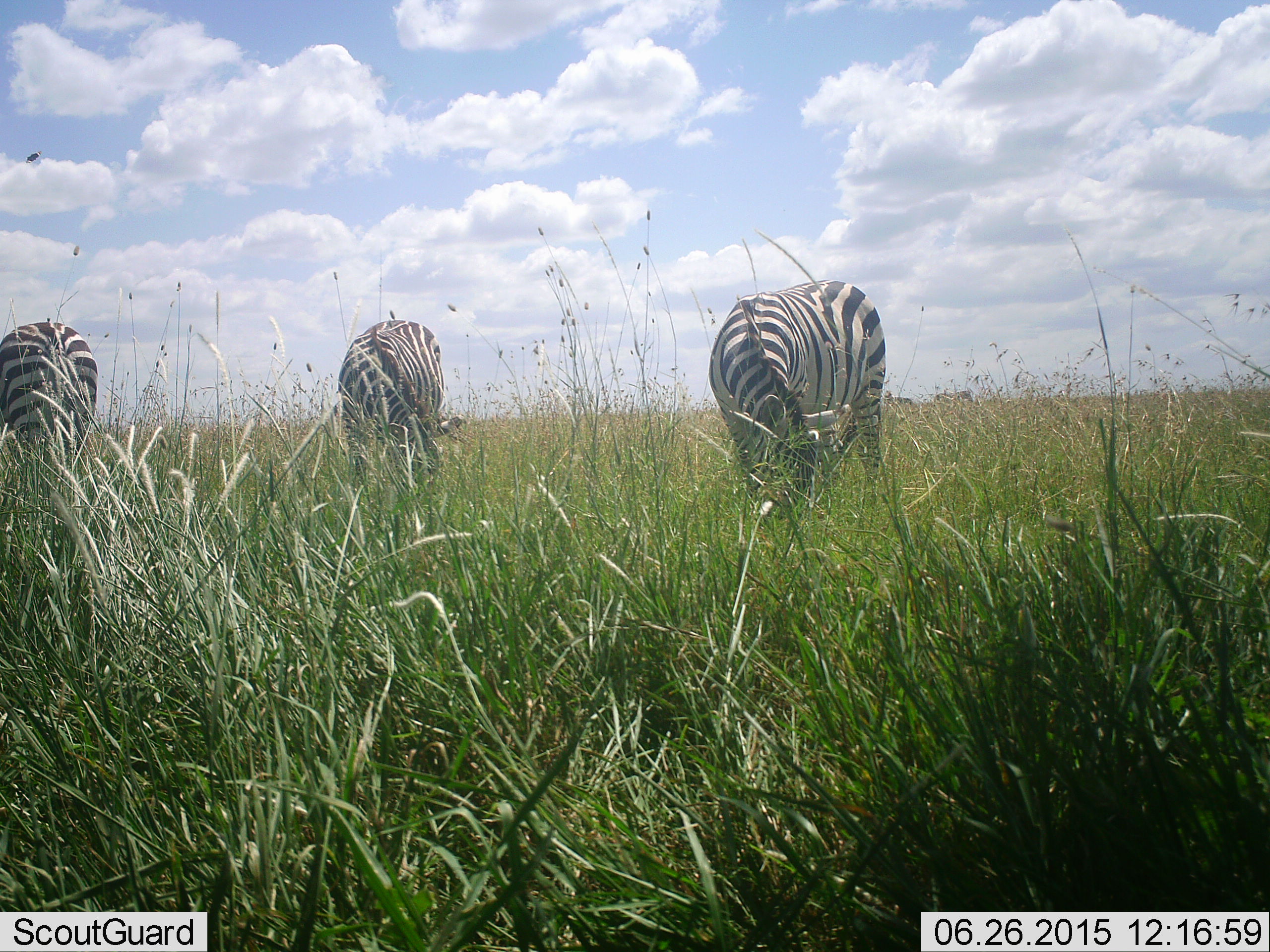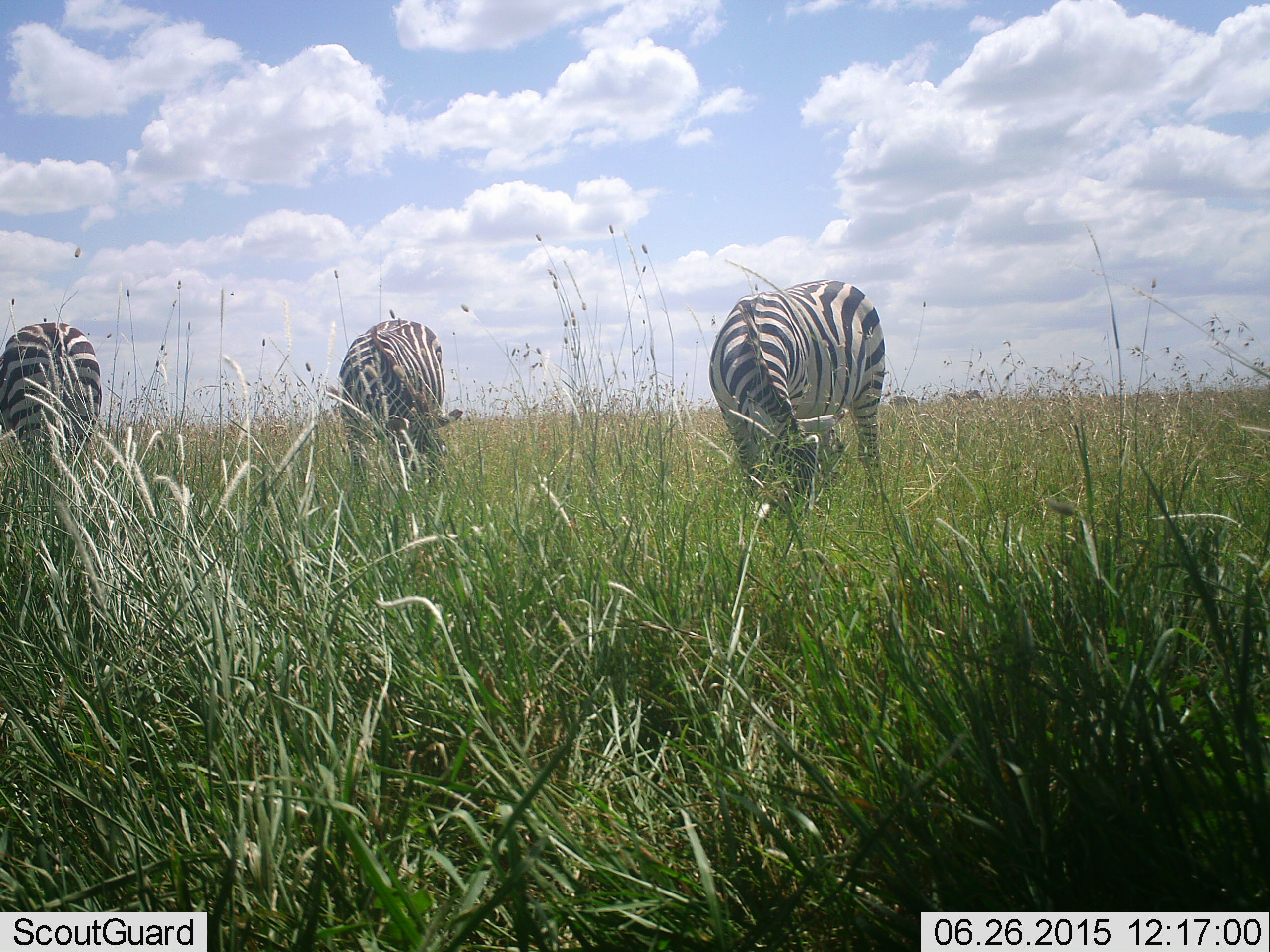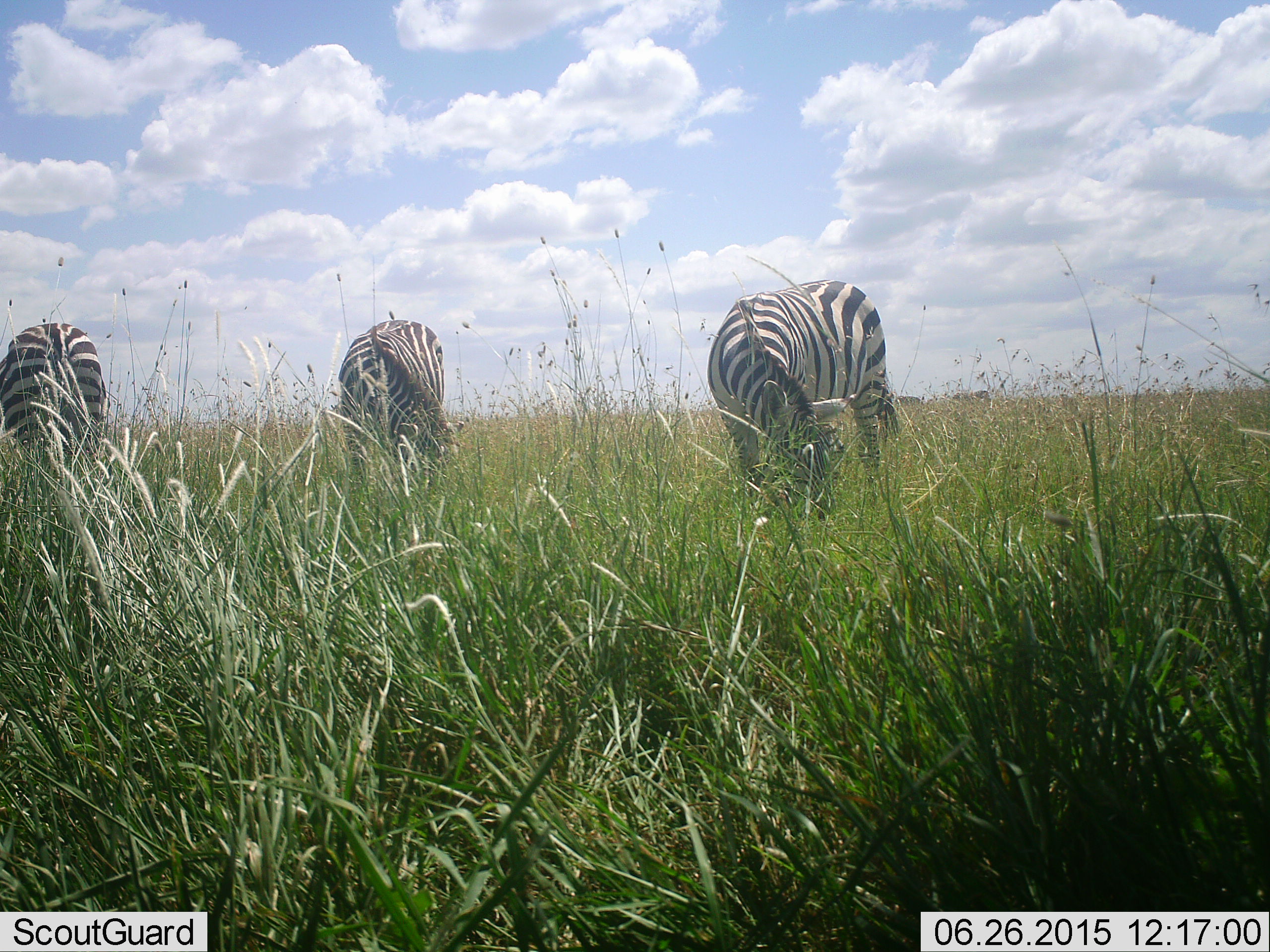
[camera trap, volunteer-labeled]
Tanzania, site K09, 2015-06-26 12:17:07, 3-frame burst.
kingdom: Animalia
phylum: Chordata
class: Mammalia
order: Perissodactyla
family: Equidae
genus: Equus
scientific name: Equus quagga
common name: plains zebra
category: zebra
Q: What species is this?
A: Zebra (plains zebra) (Equus quagga).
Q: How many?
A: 3.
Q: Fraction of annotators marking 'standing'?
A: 20%.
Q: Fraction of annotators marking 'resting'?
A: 0%.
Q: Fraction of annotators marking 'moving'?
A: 0%.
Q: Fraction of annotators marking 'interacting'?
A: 0%.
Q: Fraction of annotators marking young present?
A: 0%.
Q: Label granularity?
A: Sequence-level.